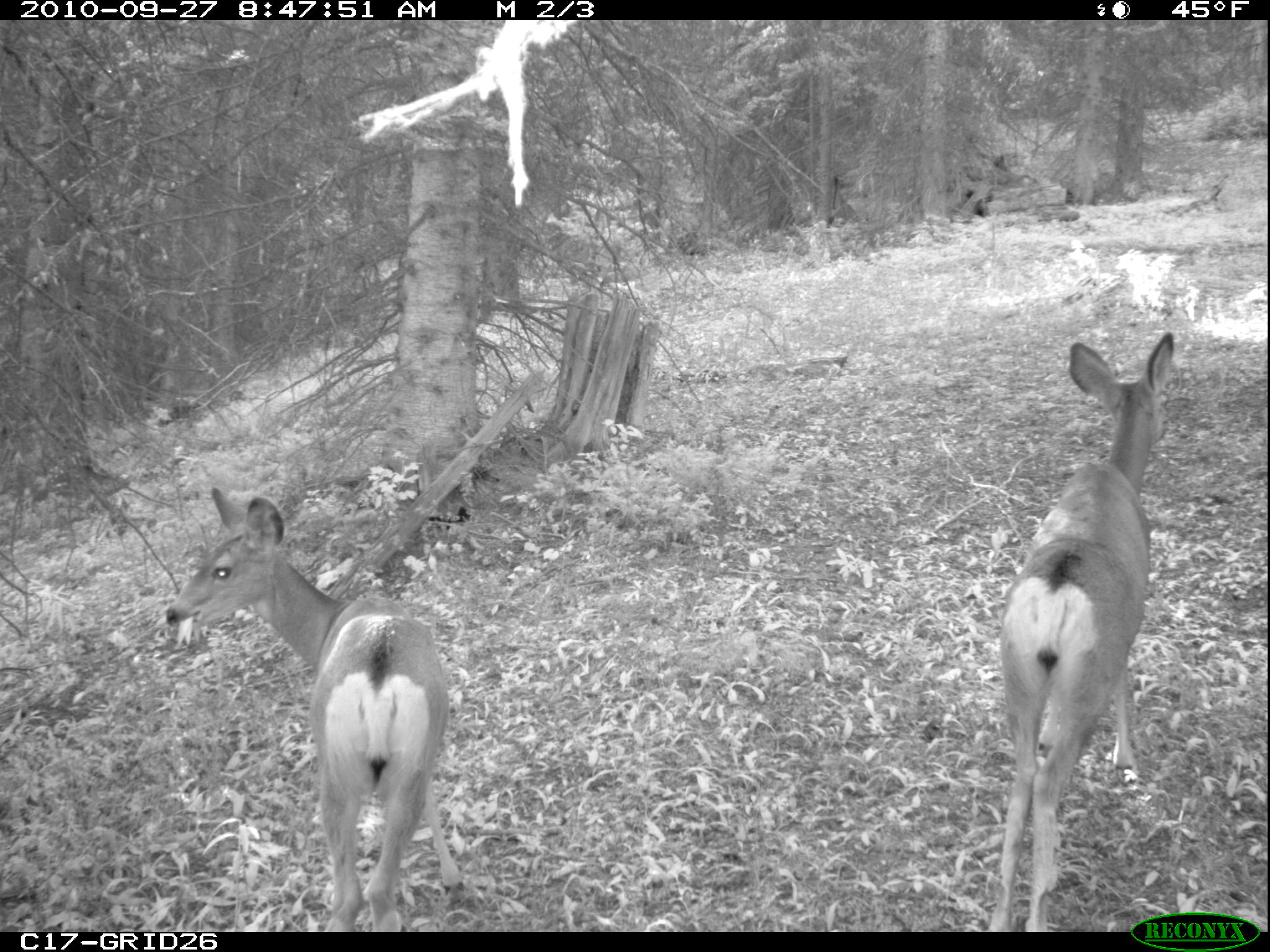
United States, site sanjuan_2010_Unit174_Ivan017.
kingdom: Animalia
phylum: Chordata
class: Mammalia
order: Artiodactyla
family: Cervidae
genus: Odocoileus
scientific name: Odocoileus hemionus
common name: mule deer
Odocoileus hemionus (mule deer).